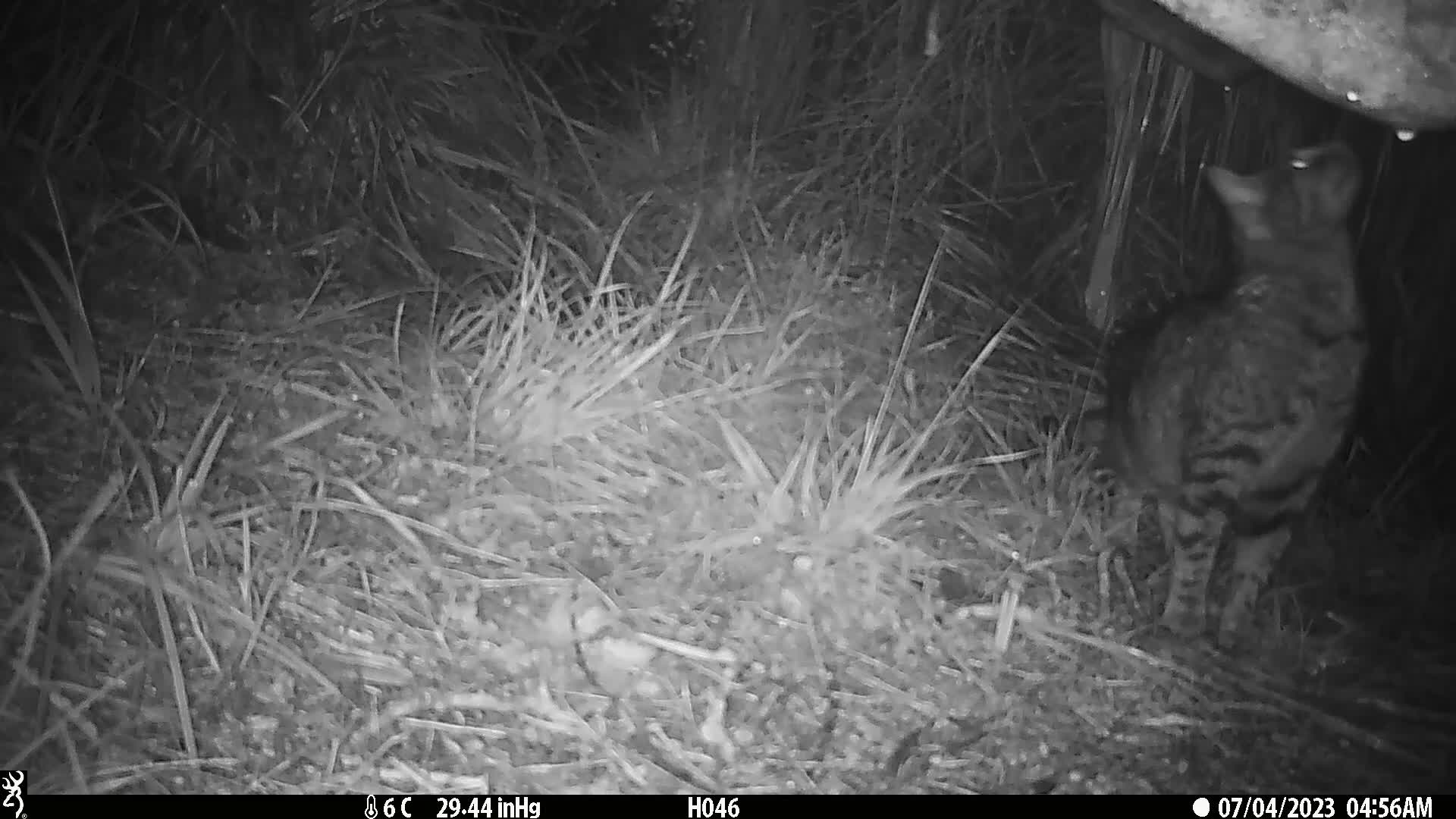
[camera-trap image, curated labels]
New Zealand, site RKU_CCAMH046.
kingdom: Animalia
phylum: Chordata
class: Mammalia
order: Carnivora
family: Felidae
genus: Felis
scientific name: Felis catus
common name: domestic cat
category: cat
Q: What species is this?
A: Cat (domestic cat) (Felis catus).